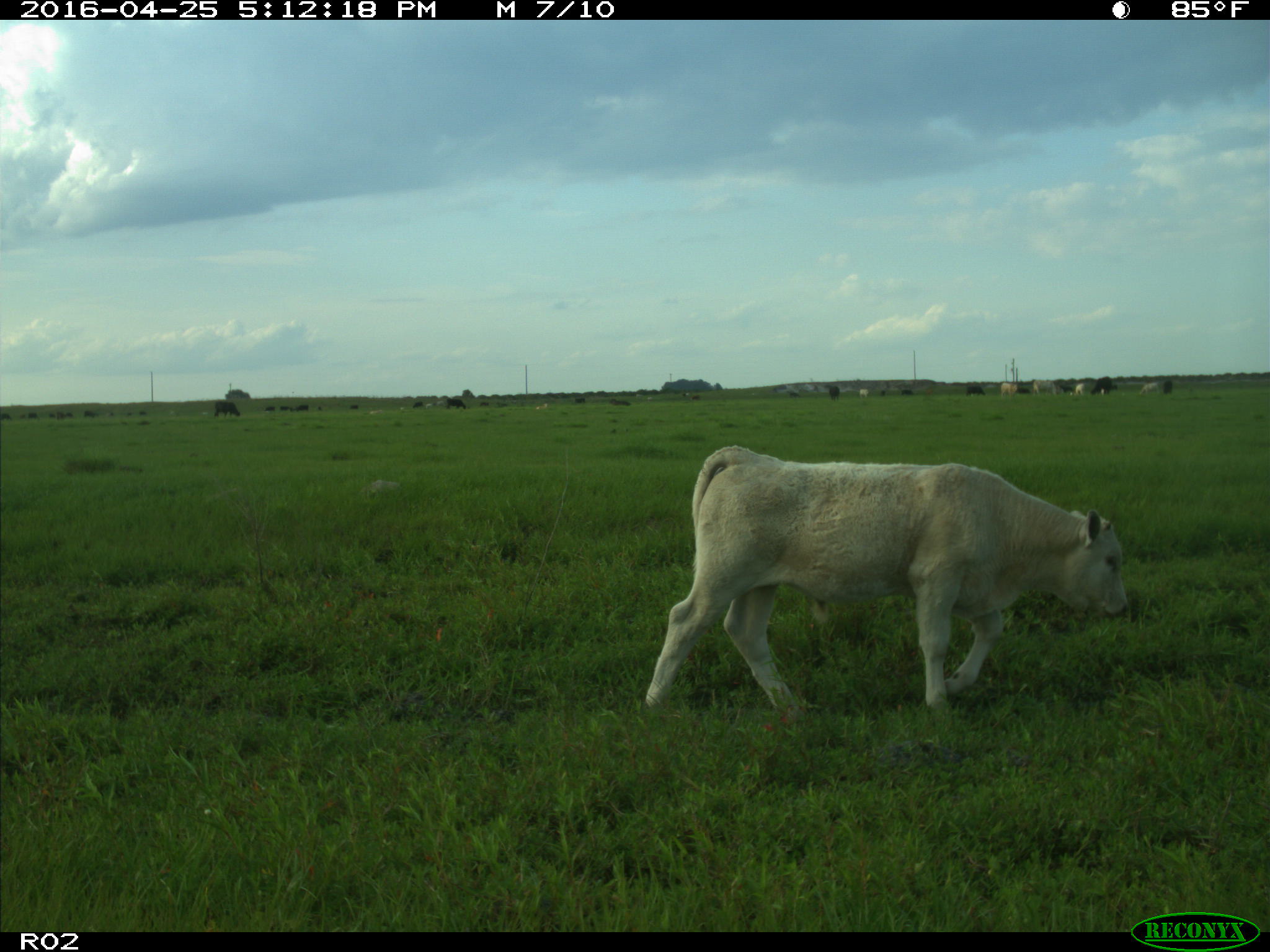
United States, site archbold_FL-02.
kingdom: Animalia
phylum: Chordata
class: Mammalia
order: Artiodactyla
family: Bovidae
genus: Bos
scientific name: Bos taurus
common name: domestic cow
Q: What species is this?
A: Bos taurus (domestic cow).